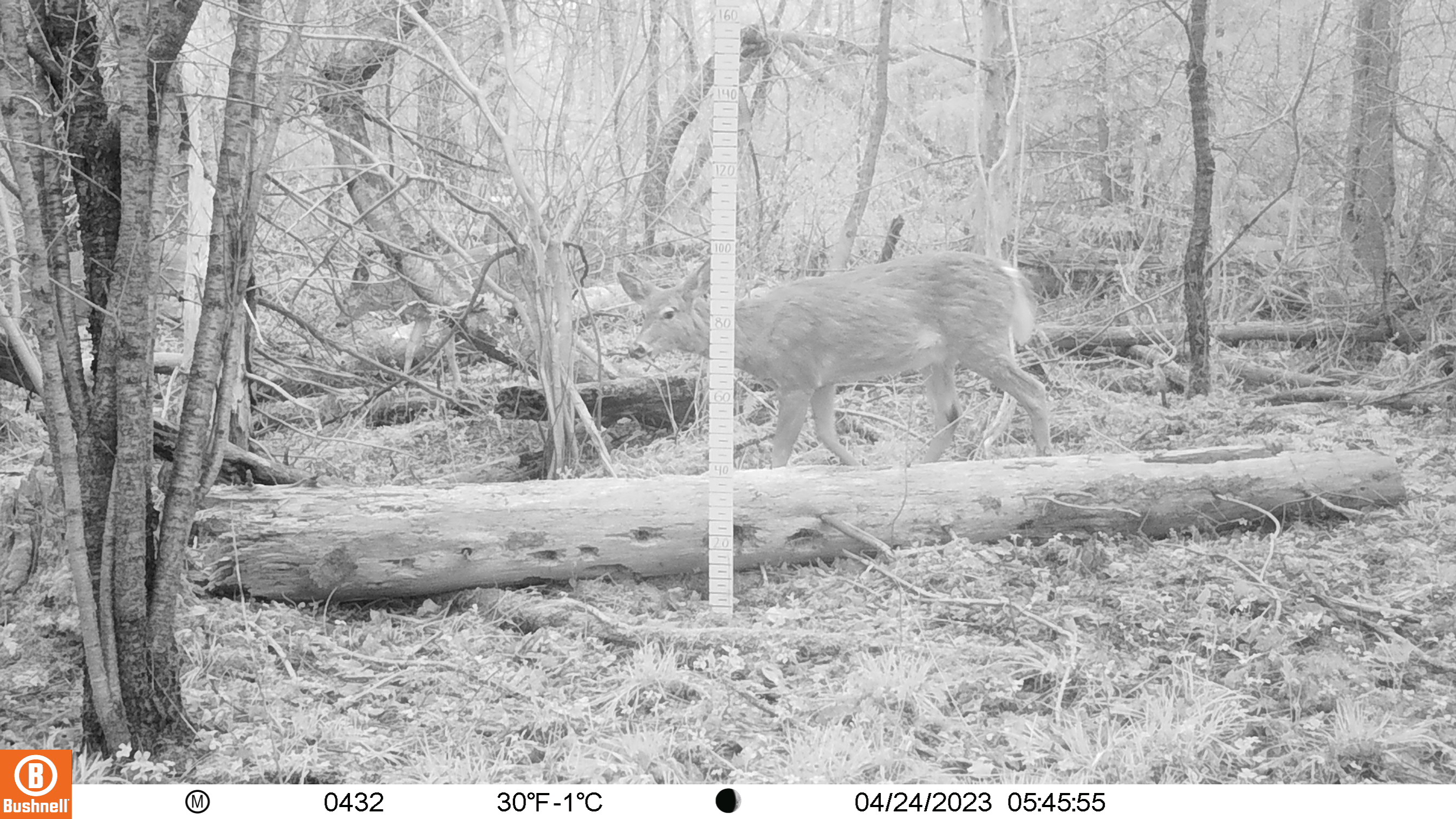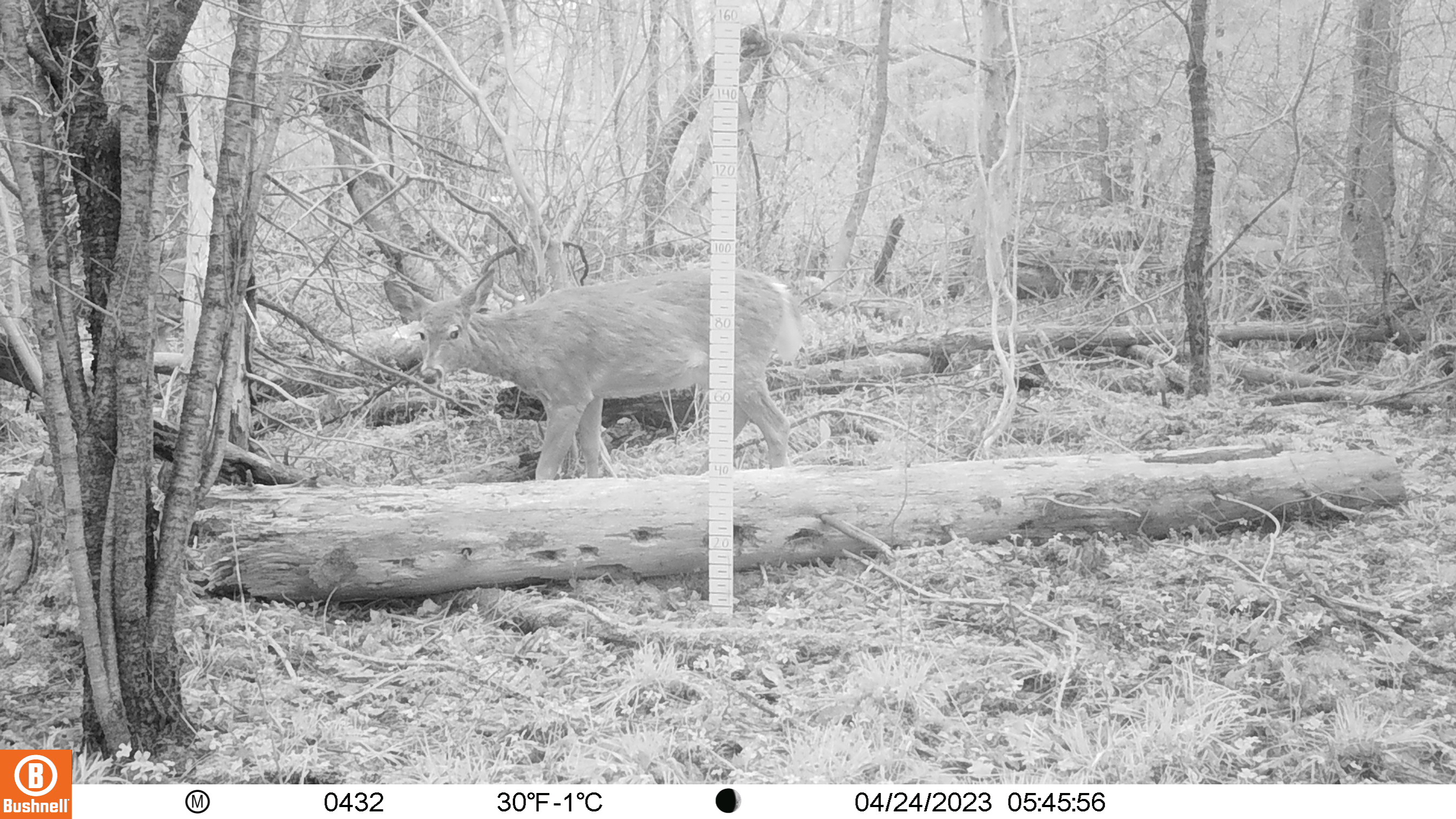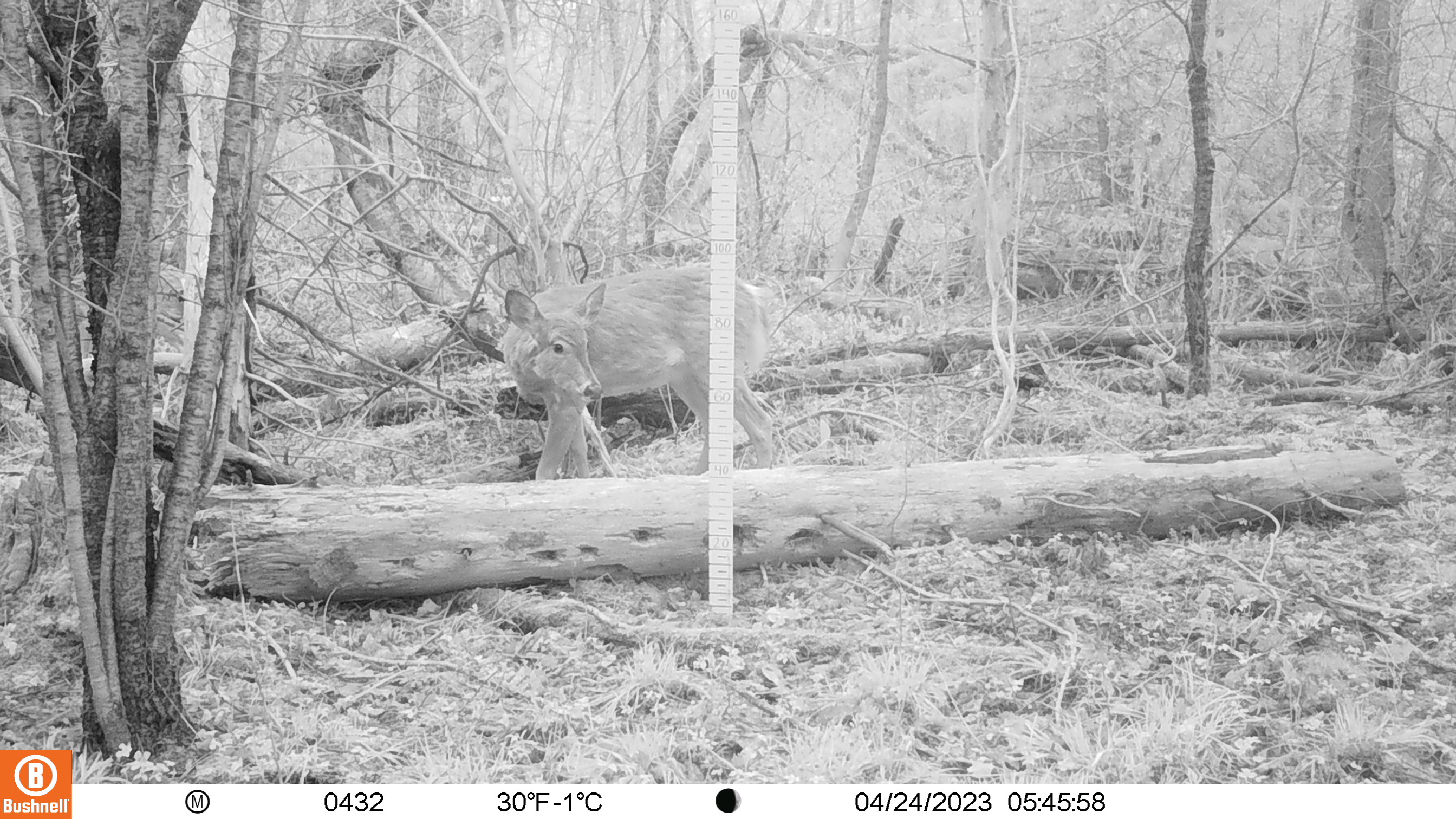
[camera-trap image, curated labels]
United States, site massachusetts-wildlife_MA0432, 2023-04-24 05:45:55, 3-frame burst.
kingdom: Animalia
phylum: Chordata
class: Mammalia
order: Artiodactyla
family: Cervidae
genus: Odocoileus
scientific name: Odocoileus virginianus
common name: white-tailed deer